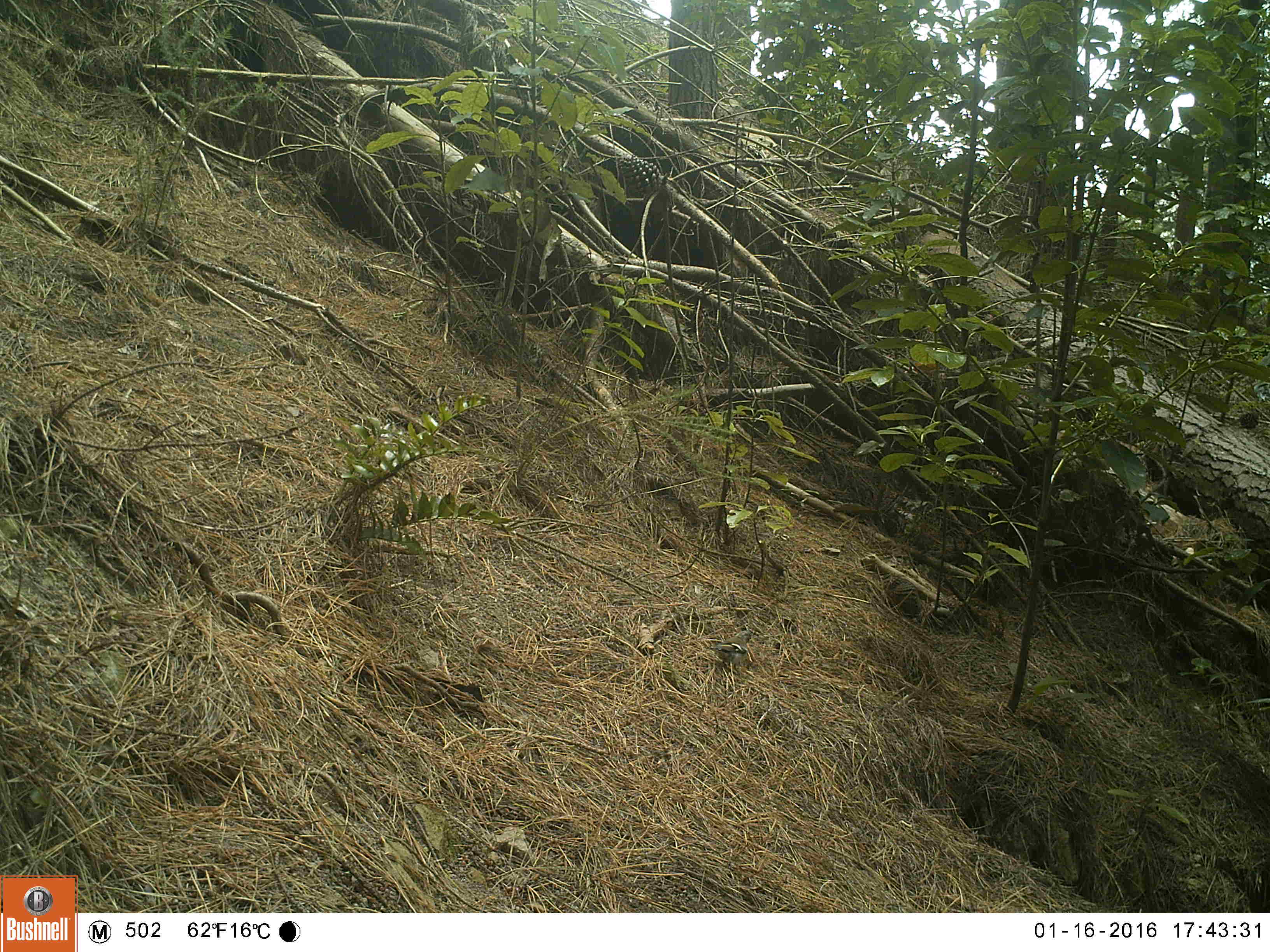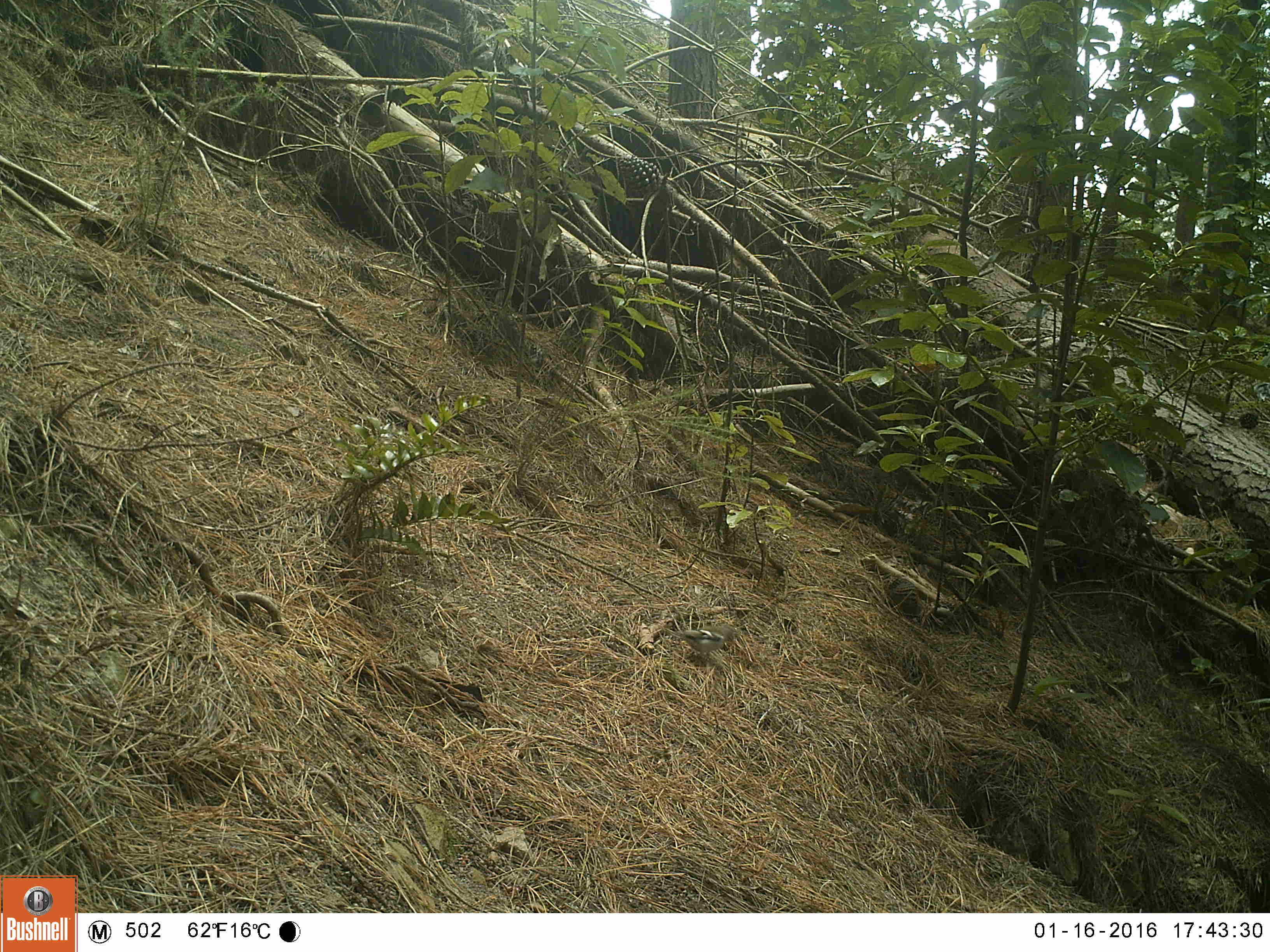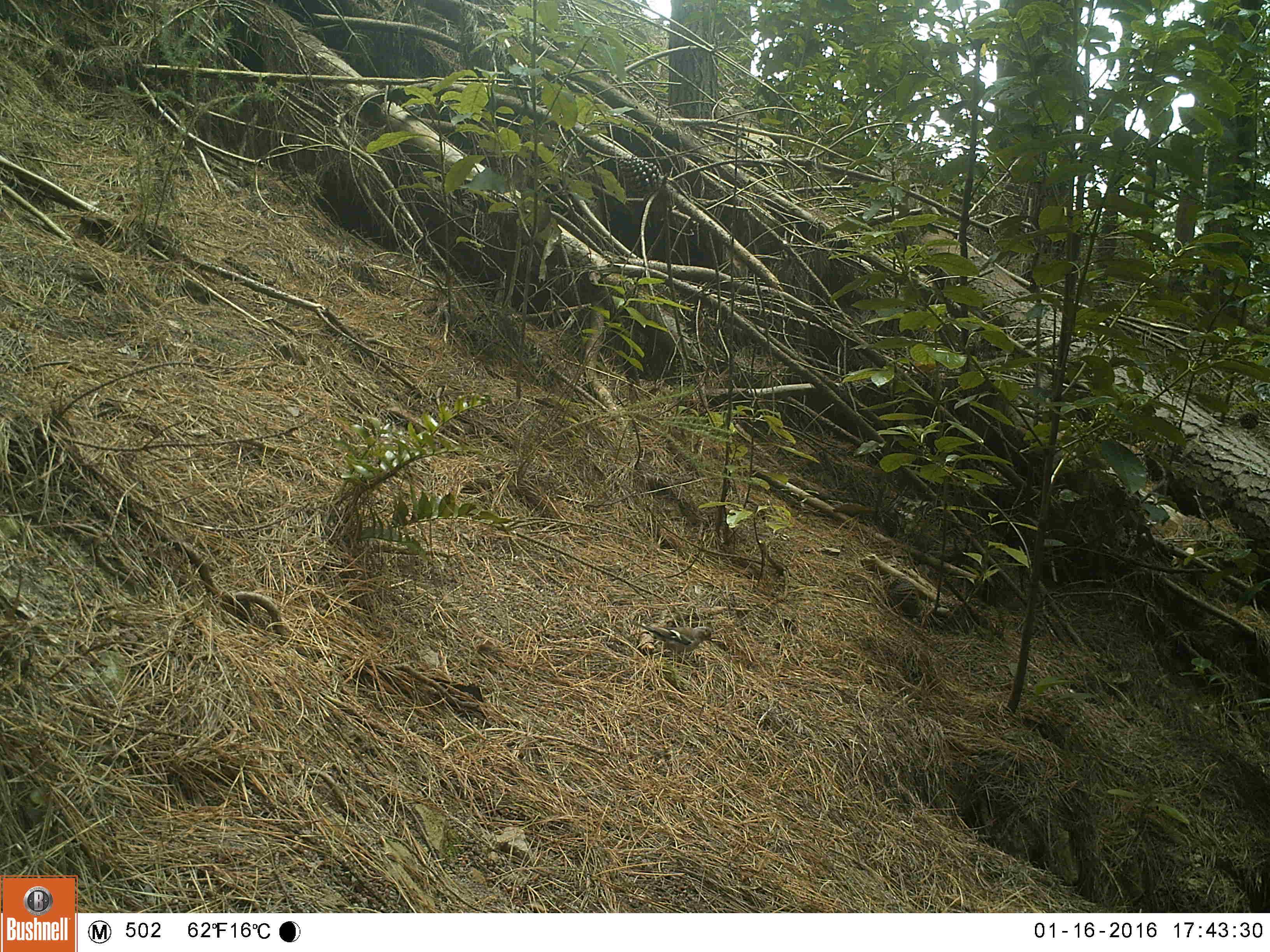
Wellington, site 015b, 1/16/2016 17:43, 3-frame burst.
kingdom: Animalia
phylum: Chordata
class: Aves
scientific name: Aves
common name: bird